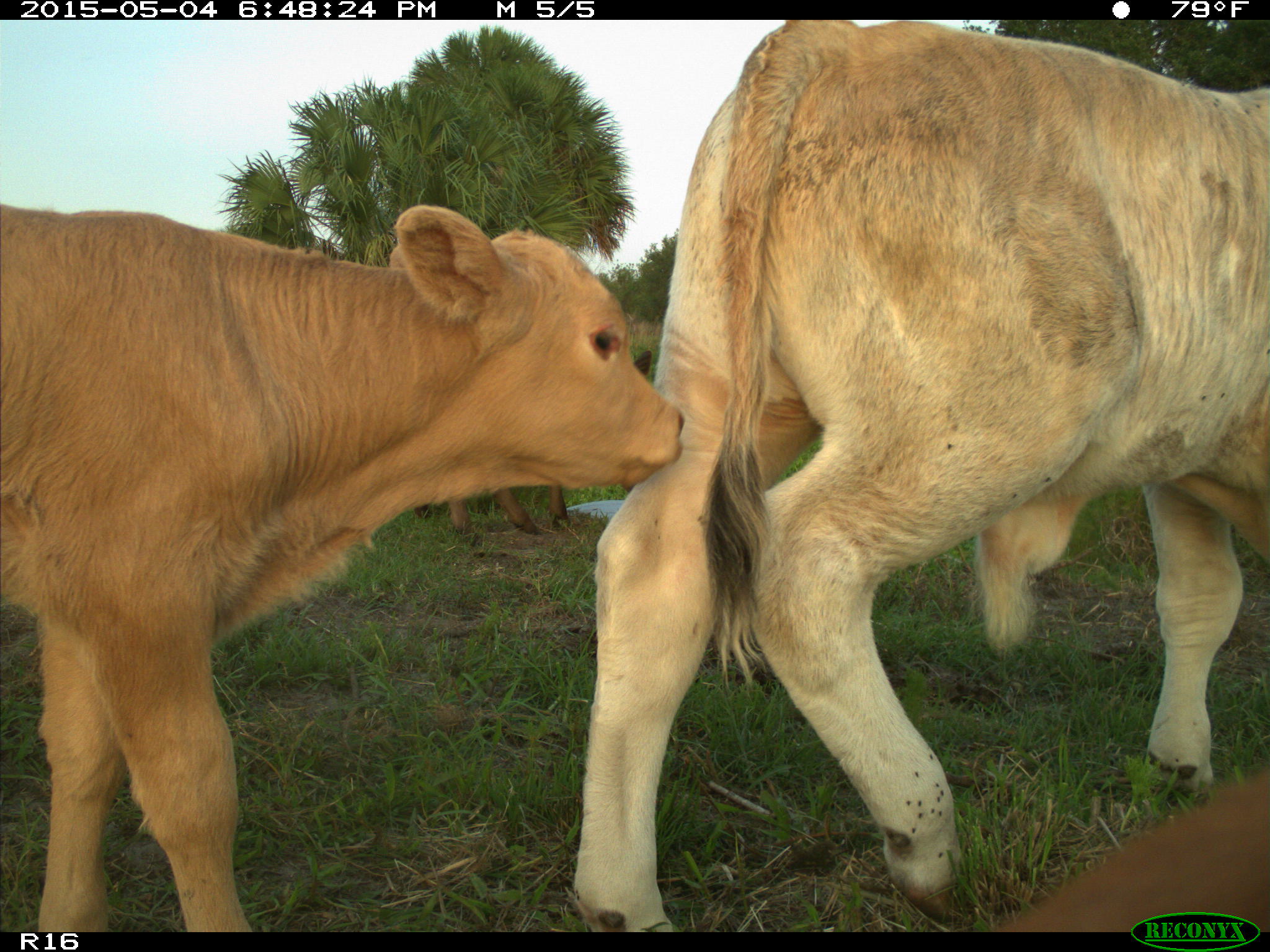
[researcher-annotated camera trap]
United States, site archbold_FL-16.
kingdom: Animalia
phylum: Chordata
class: Mammalia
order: Artiodactyla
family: Bovidae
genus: Bos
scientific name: Bos taurus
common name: domestic cow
Bos taurus (domestic cow).